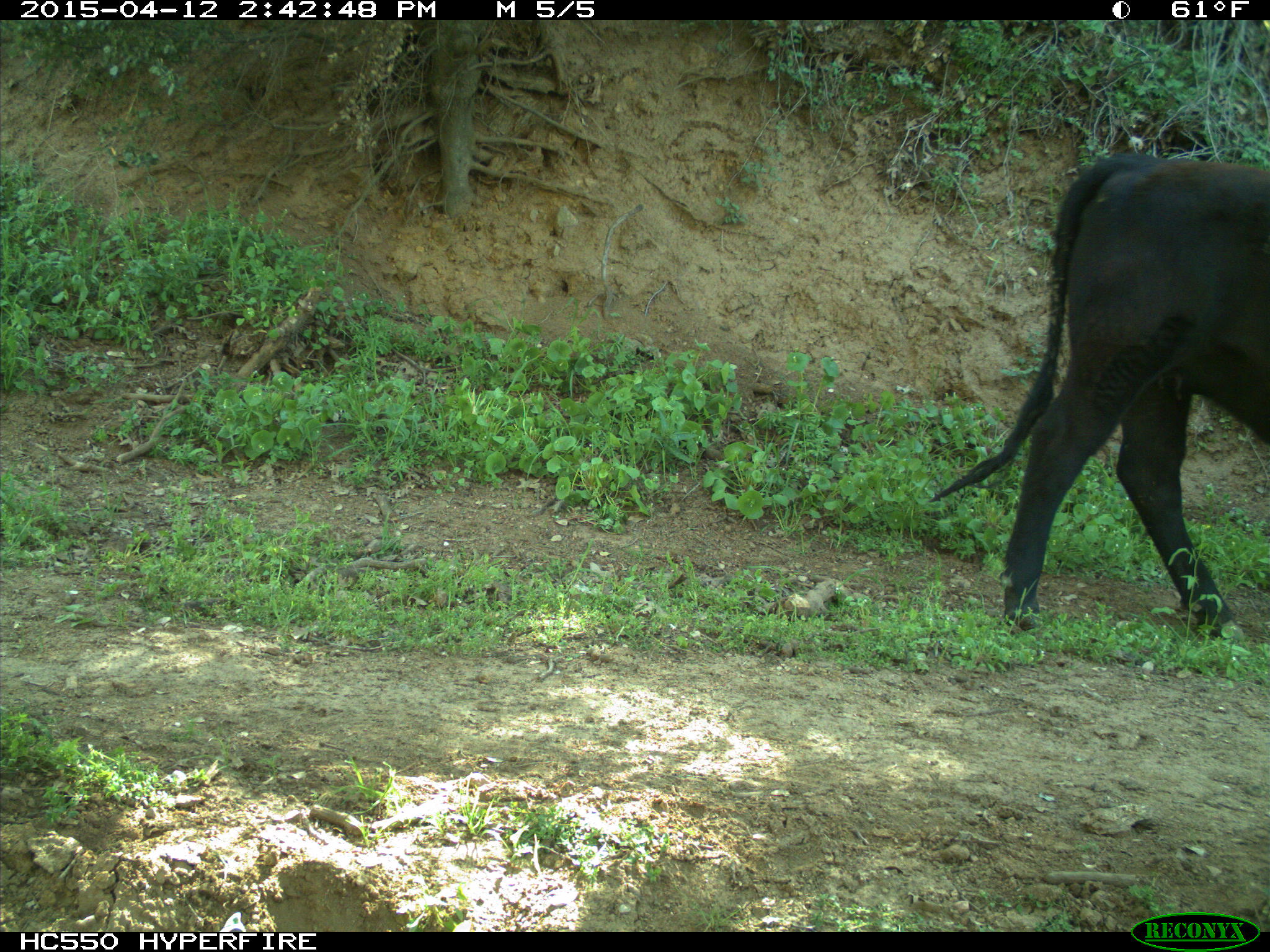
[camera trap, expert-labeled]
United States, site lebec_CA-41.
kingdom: Animalia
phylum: Chordata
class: Mammalia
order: Artiodactyla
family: Bovidae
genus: Bos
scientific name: Bos taurus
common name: domestic cow